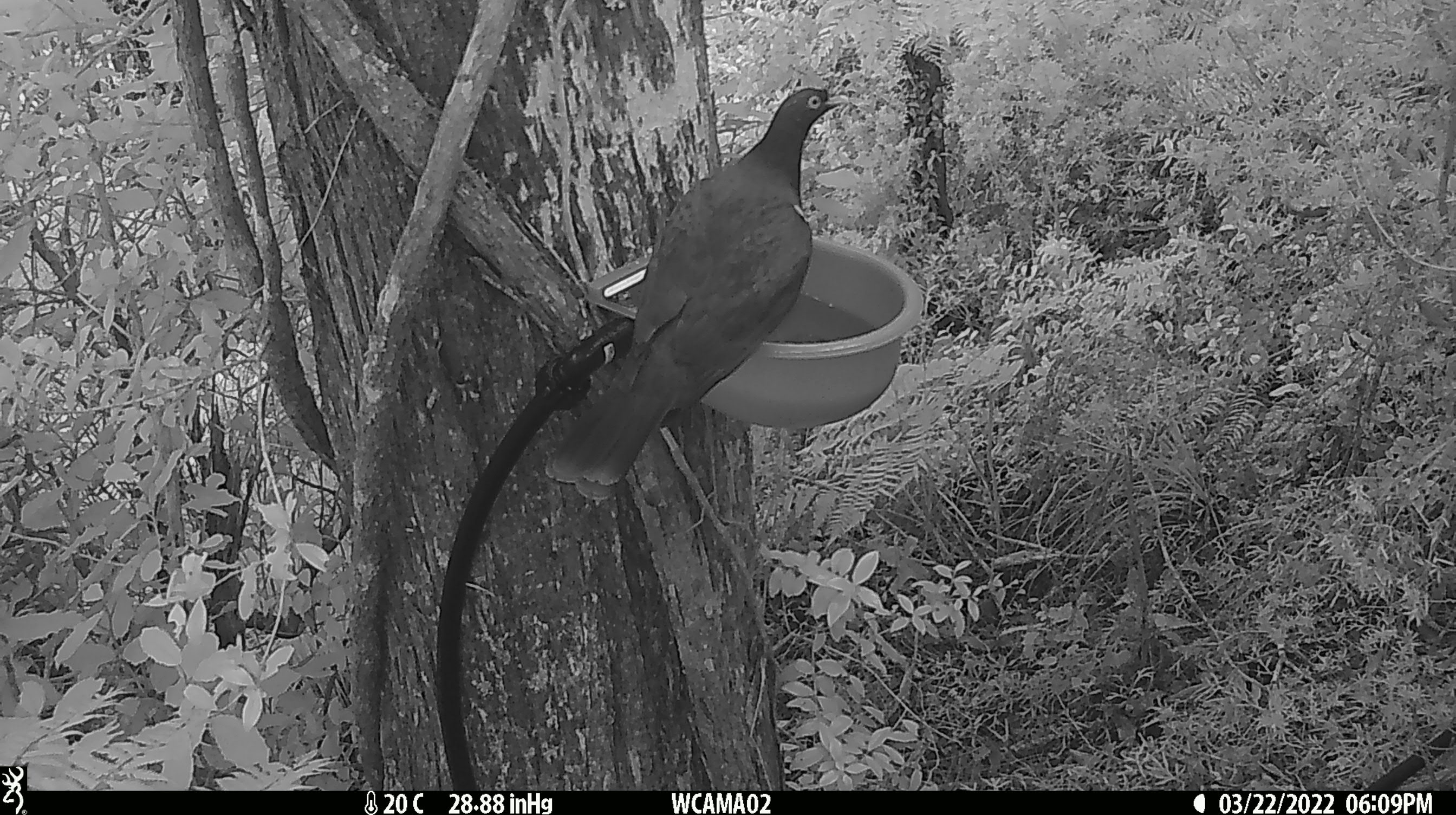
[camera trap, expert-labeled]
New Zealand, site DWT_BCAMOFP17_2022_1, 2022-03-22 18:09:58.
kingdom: Animalia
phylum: Chordata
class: Aves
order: Columbiformes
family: Columbidae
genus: Hemiphaga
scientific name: Hemiphaga novaeseelandiae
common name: new zealand pigeon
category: kereru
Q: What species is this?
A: Kereru (new zealand pigeon) (Hemiphaga novaeseelandiae).